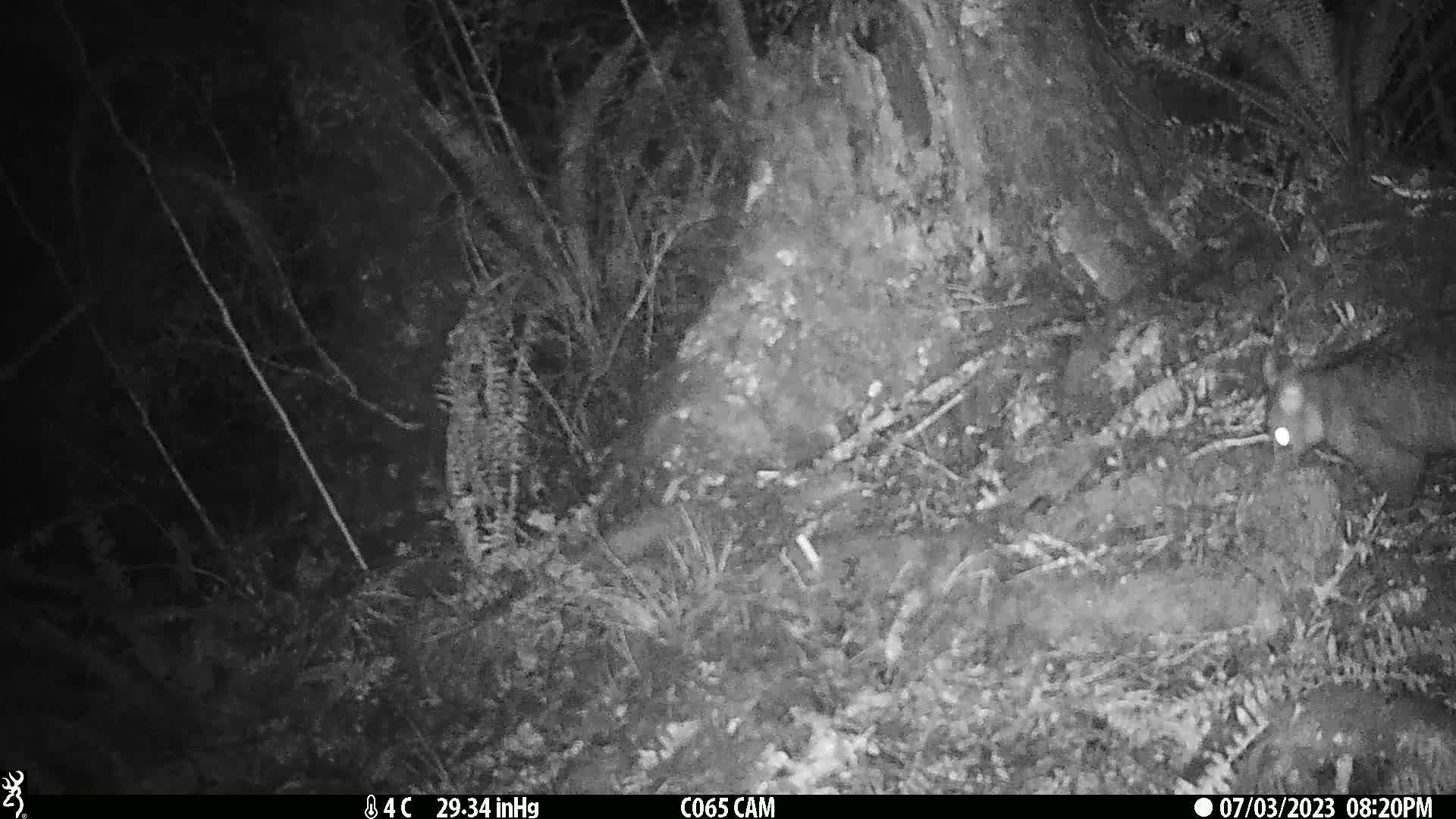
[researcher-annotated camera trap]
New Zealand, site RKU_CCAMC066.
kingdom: Animalia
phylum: Chordata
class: Mammalia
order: Diprotodontia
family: Phalangeridae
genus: Trichosurus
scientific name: Trichosurus vulpecula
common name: common brushtail possum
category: possum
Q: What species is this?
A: Possum (common brushtail possum) (Trichosurus vulpecula).